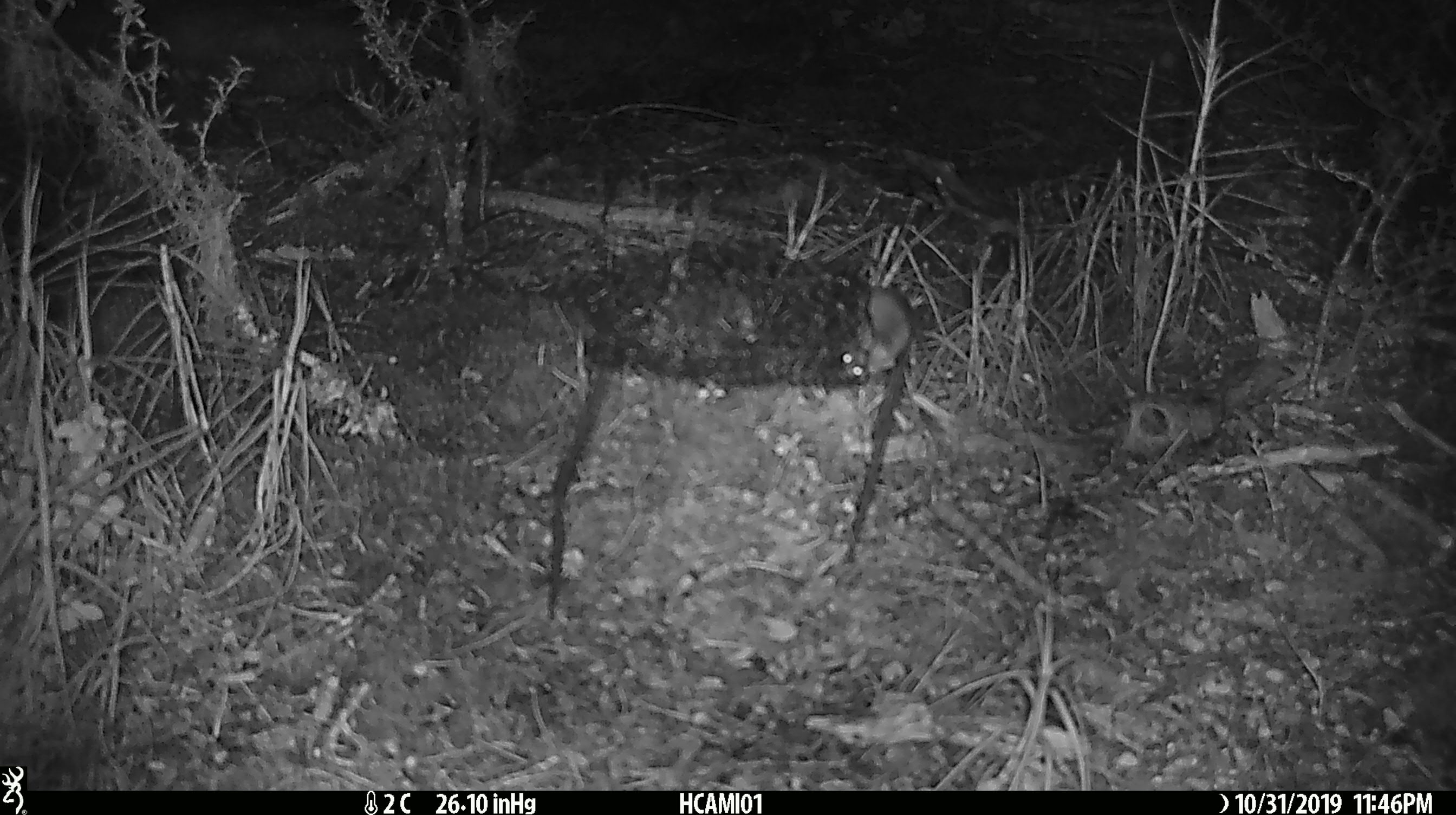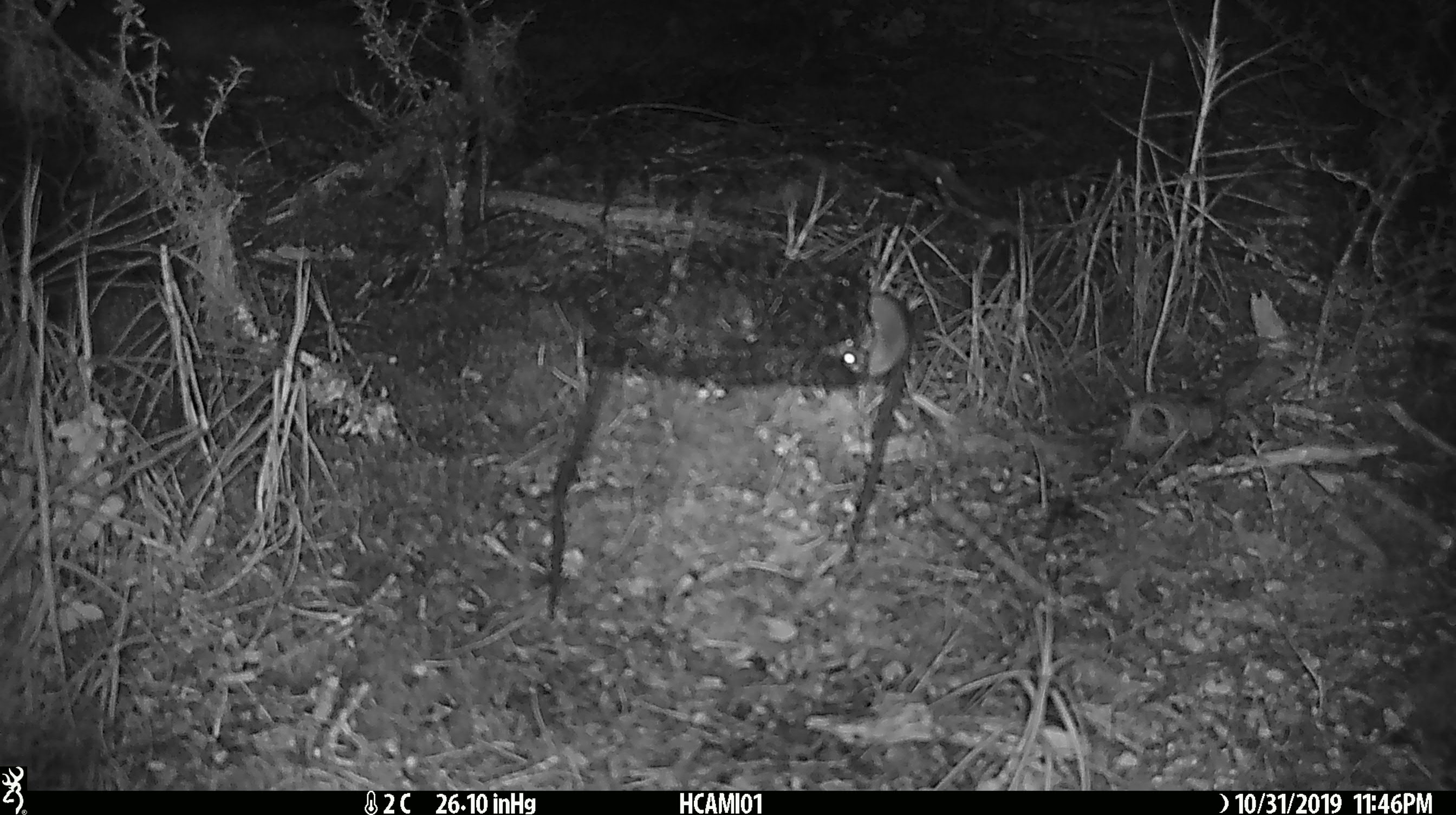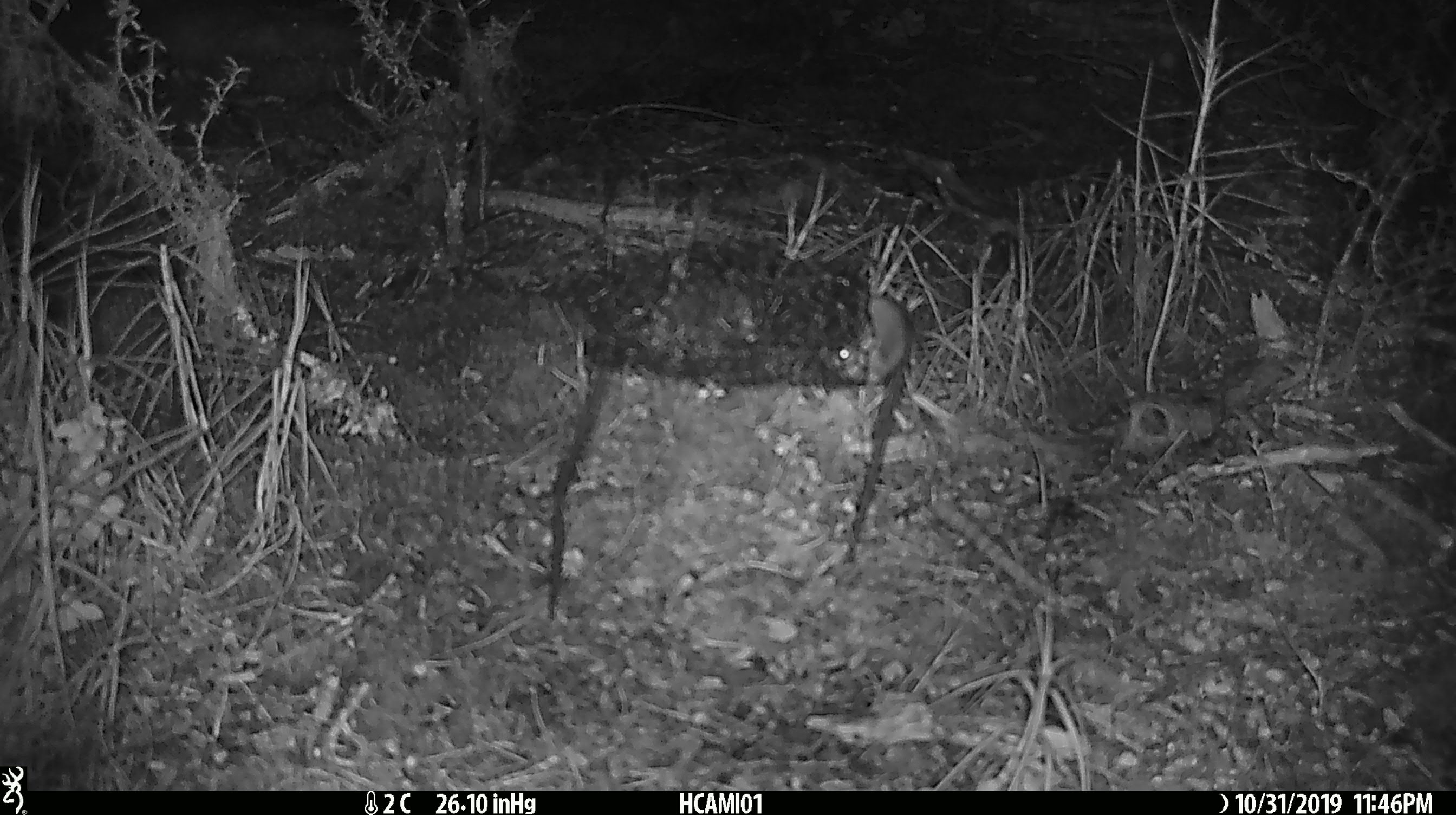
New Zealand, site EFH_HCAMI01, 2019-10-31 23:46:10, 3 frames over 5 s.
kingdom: Animalia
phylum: Chordata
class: Mammalia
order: Rodentia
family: Muridae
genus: Mus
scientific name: Mus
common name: mouse